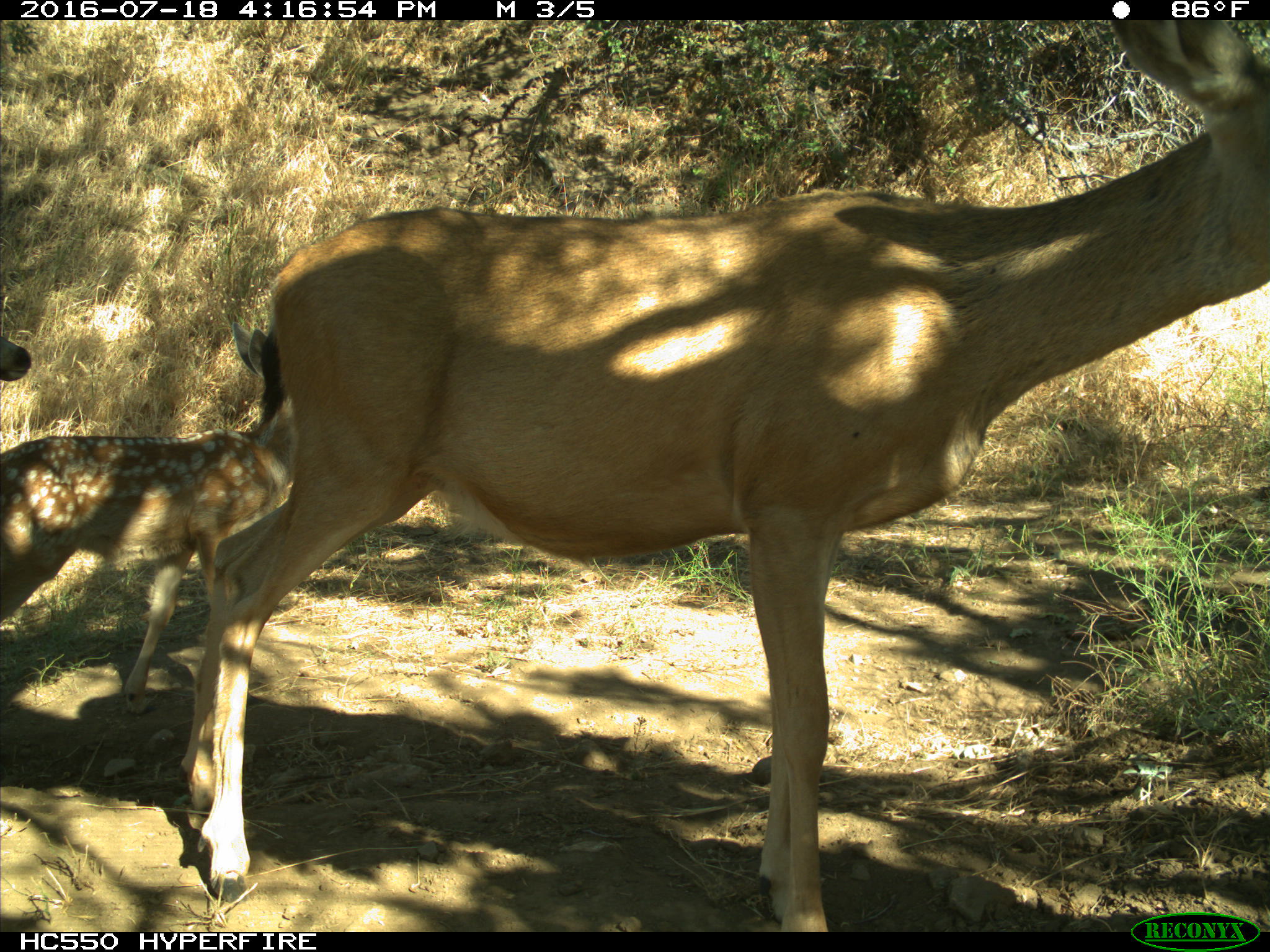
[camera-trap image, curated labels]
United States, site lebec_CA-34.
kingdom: Animalia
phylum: Chordata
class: Mammalia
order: Artiodactyla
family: Cervidae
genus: Odocoileus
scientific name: Odocoileus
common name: deer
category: unidentified deer